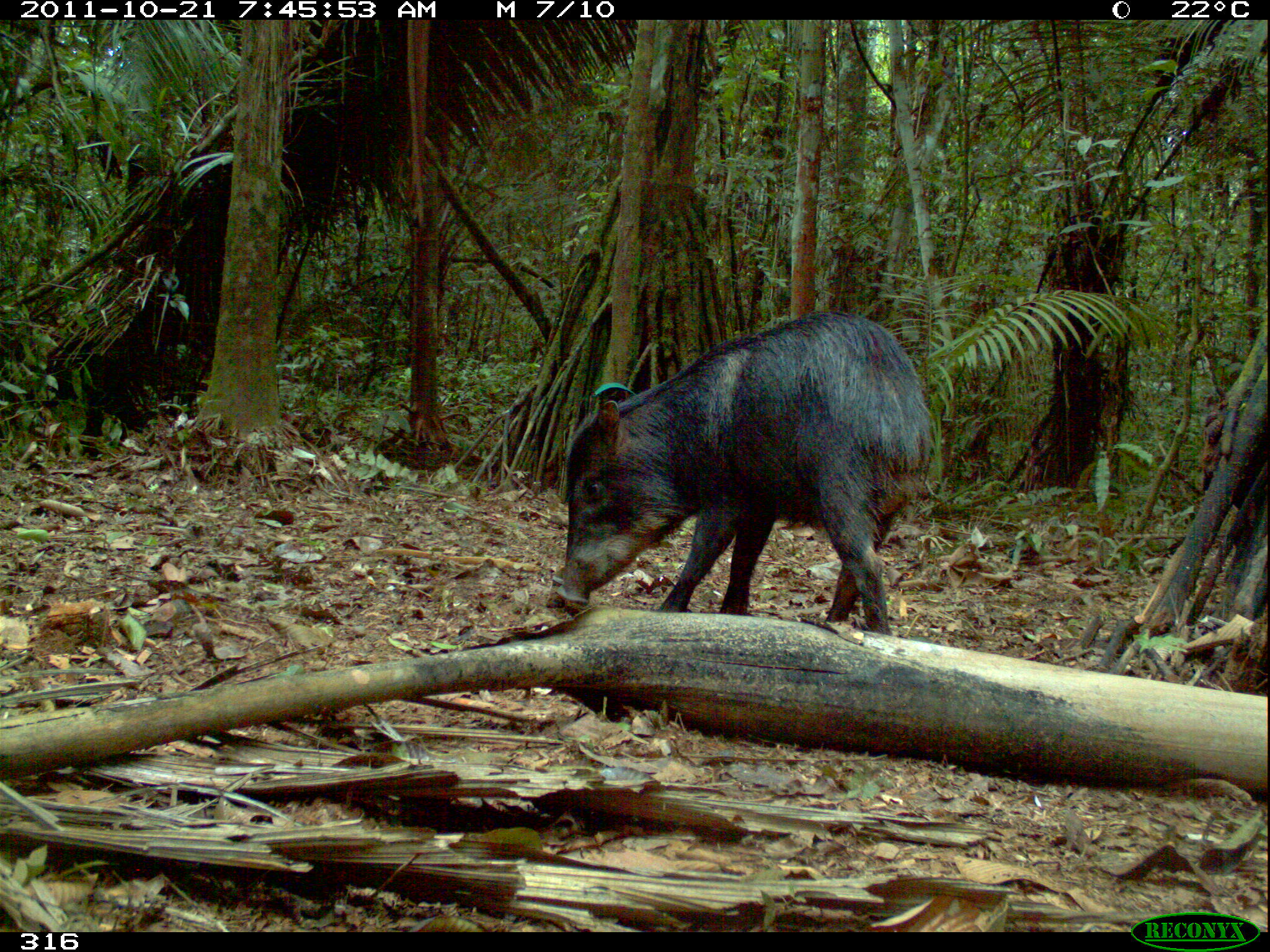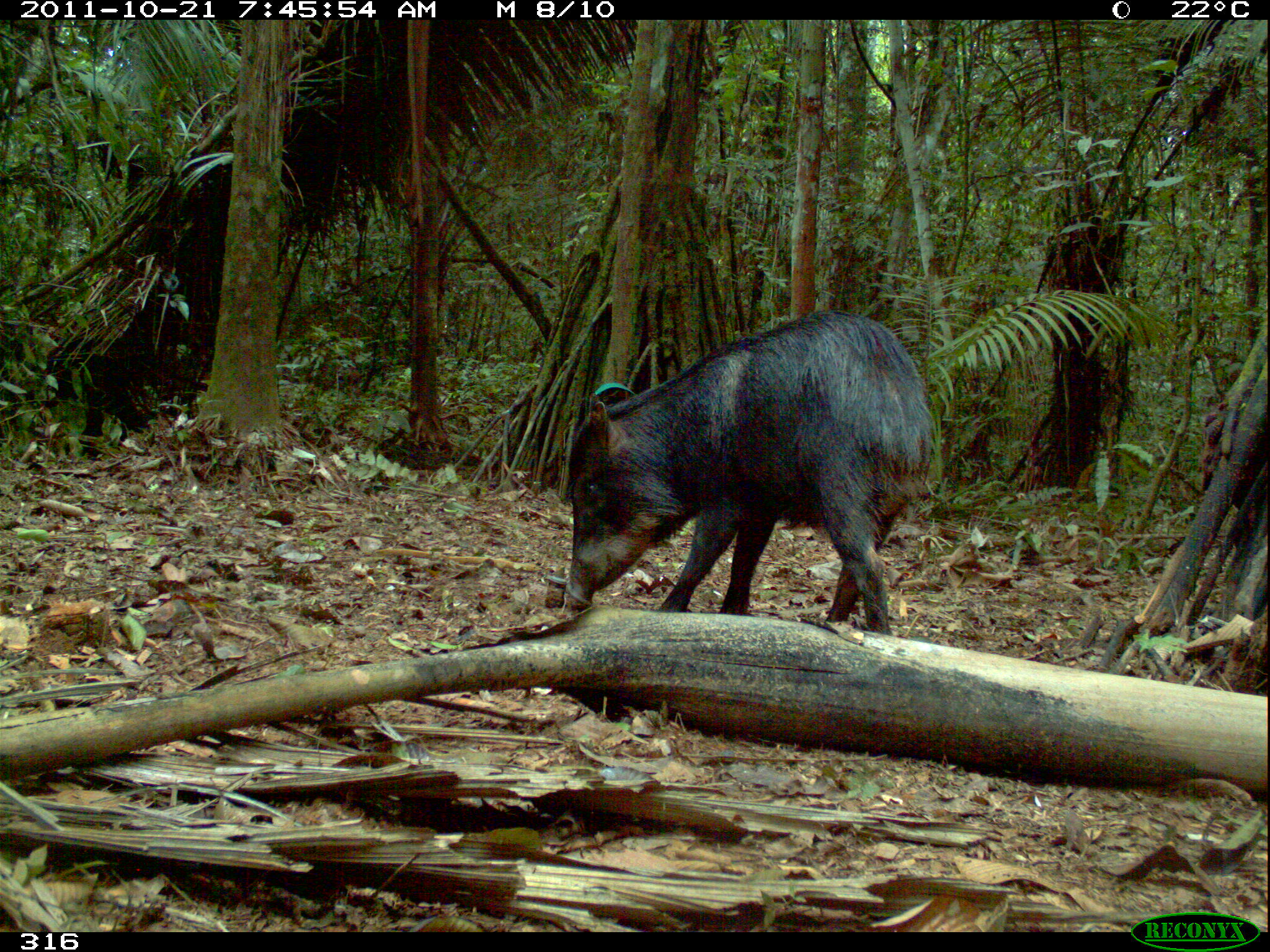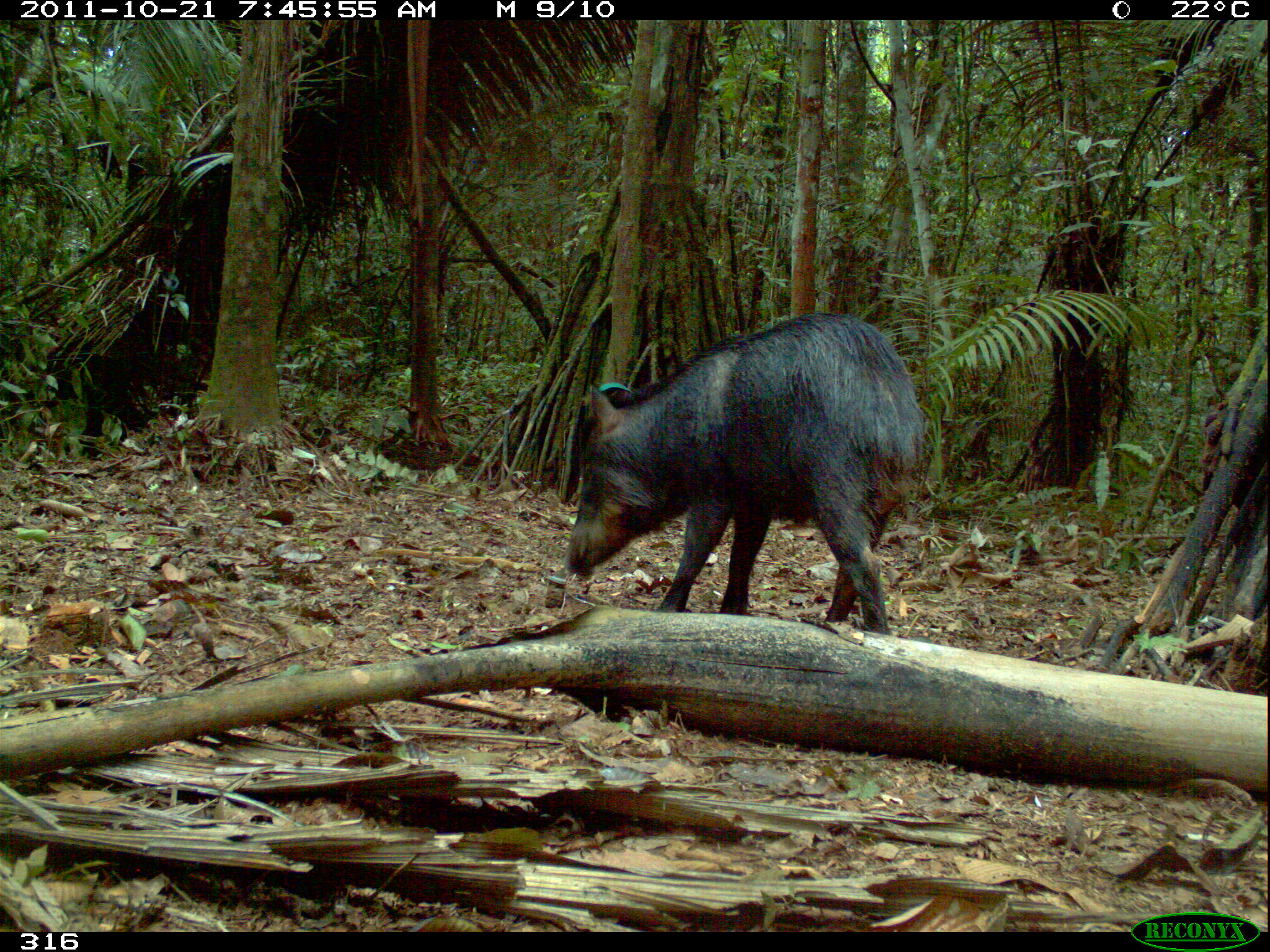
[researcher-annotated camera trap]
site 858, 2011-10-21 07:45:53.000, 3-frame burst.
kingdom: Animalia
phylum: Chordata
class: Mammalia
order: Artiodactyla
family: Tayassuidae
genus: Tayassu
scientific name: Tayassu pecari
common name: white-lipped peccary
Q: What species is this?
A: Tayassu pecari (white-lipped peccary).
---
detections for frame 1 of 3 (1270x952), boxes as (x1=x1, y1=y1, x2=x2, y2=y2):
tayassu pecari: (x1=554, y1=310, x2=937, y2=636)